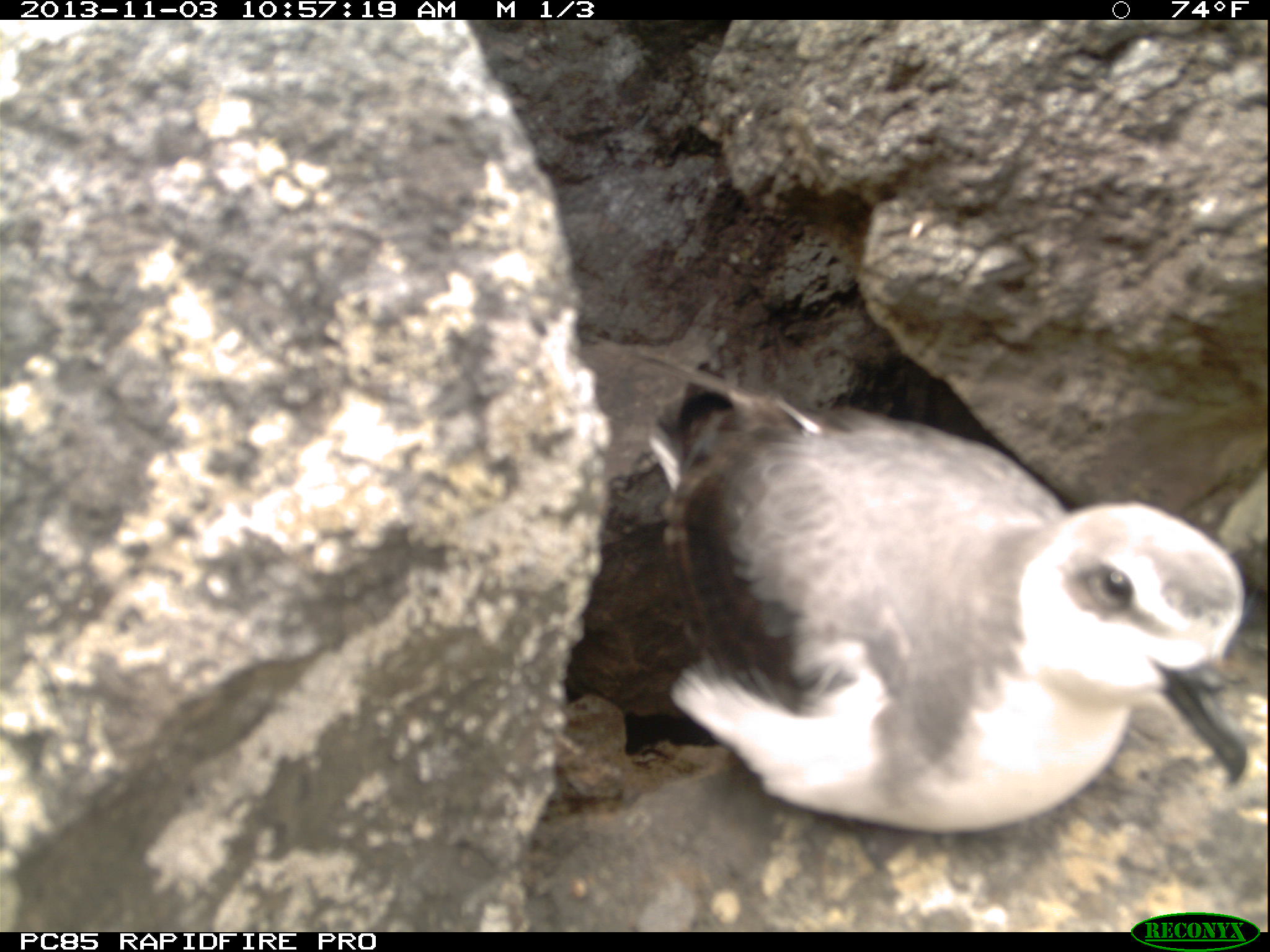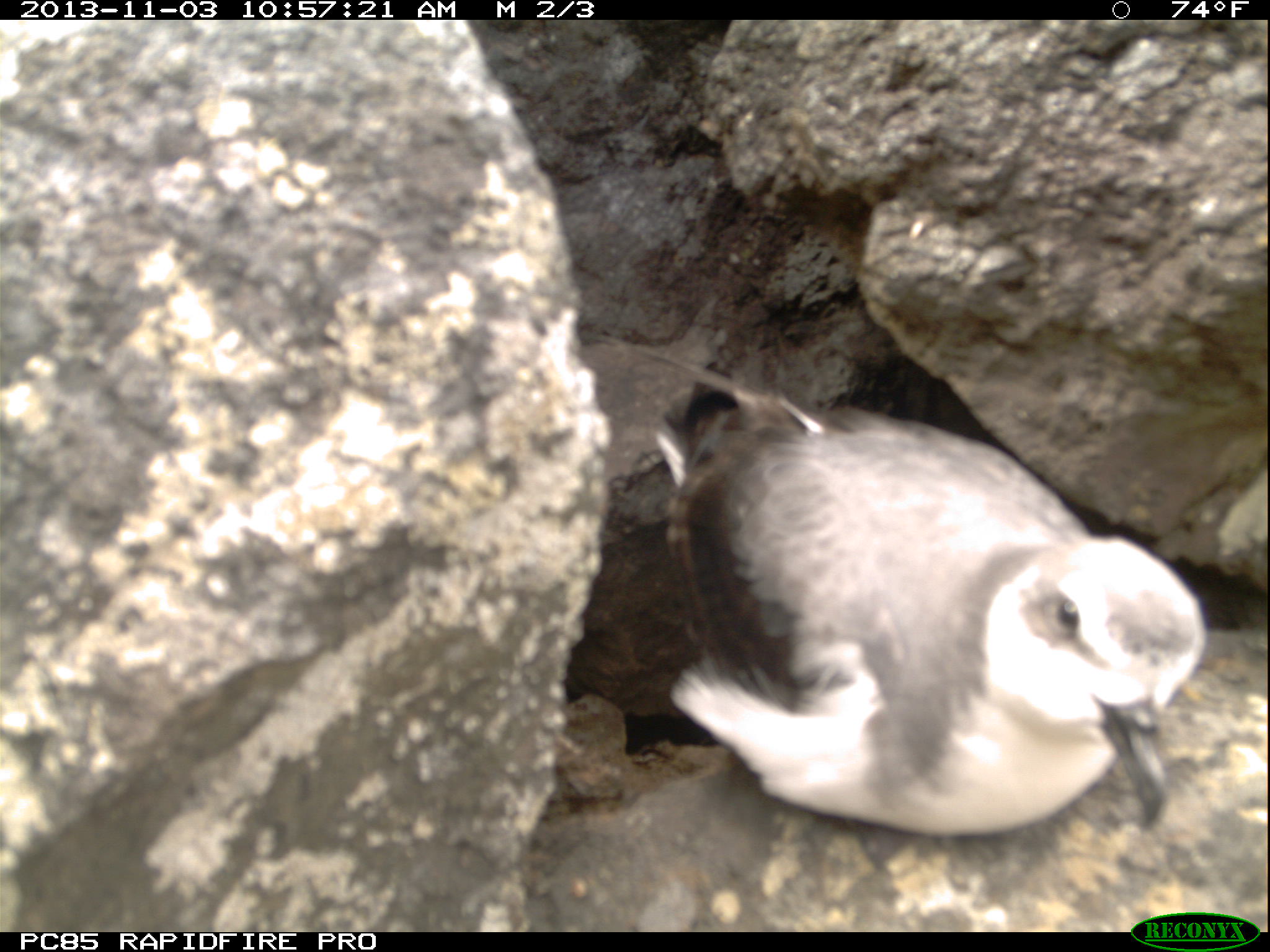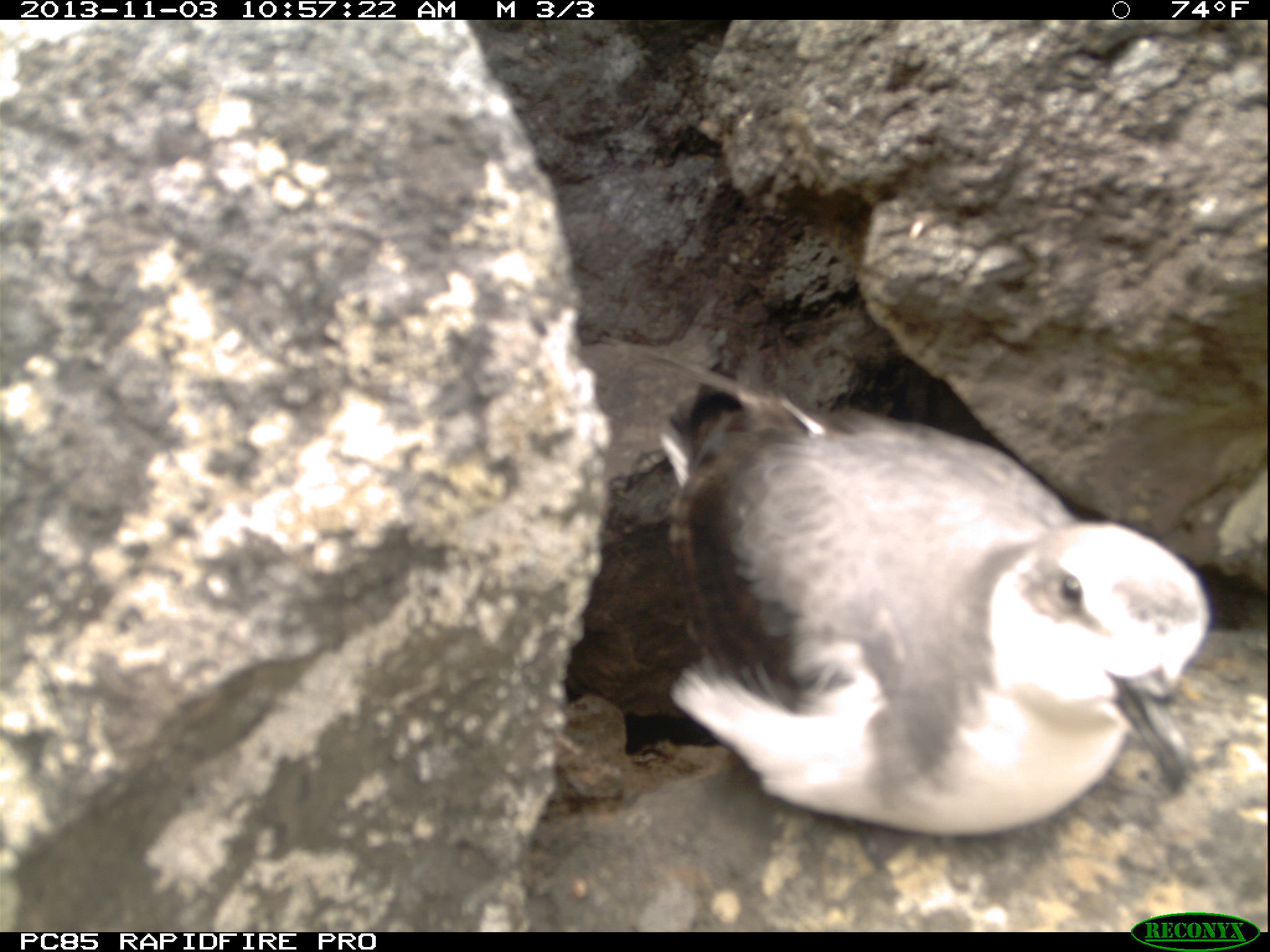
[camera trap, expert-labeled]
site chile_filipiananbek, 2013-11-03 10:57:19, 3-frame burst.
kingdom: Animalia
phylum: Chordata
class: Aves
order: Procellariiformes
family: Procellariidae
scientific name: Procellariidae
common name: petrel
Petrel (Procellariidae).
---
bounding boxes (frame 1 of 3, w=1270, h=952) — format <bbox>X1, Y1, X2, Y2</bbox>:
petrel: <bbox>577, 385, 1268, 873</bbox>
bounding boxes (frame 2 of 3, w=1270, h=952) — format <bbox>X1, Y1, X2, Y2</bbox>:
petrel: <bbox>643, 380, 1215, 848</bbox>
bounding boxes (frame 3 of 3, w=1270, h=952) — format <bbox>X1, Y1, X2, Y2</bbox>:
petrel: <bbox>616, 369, 1228, 836</bbox>